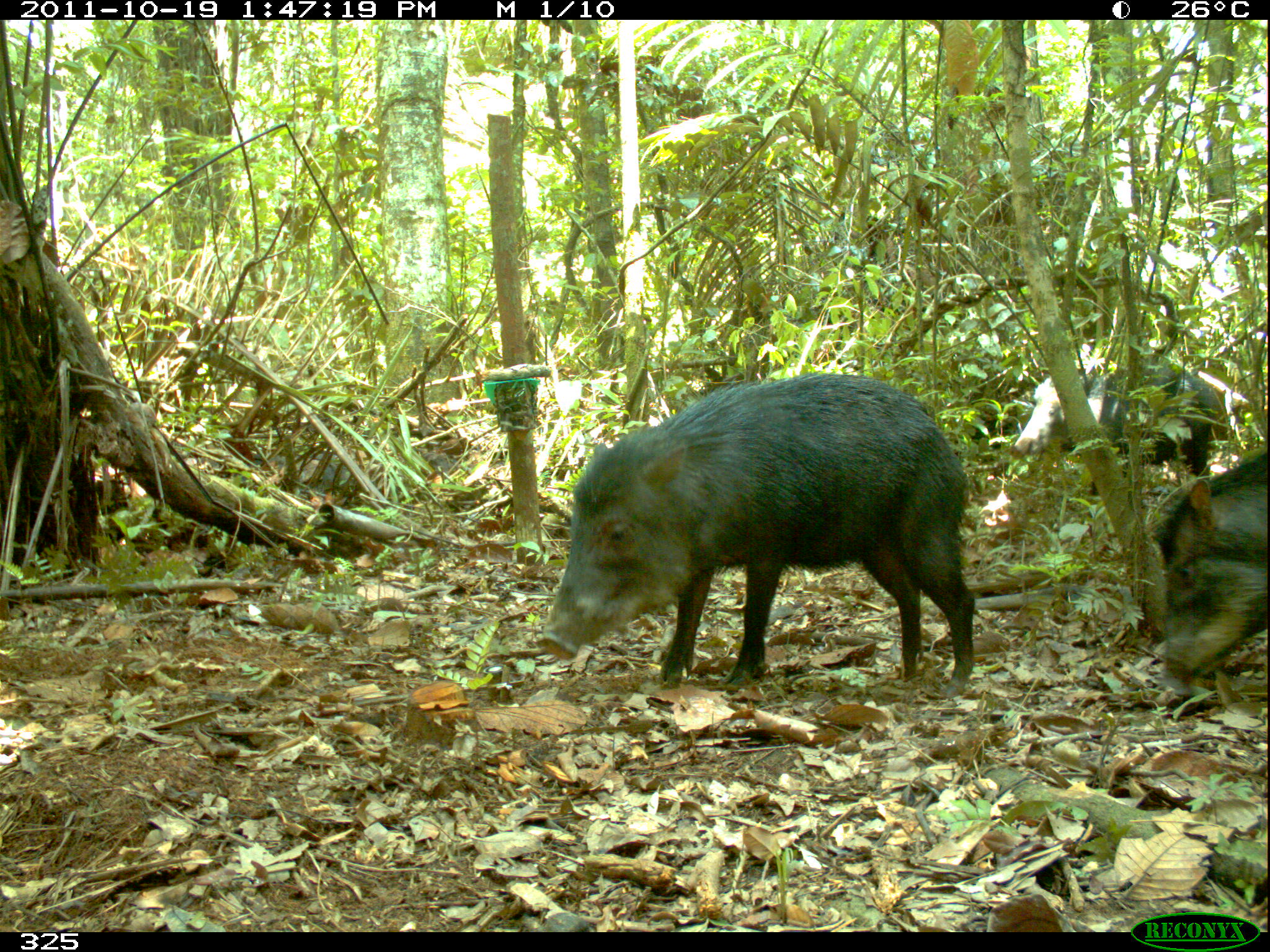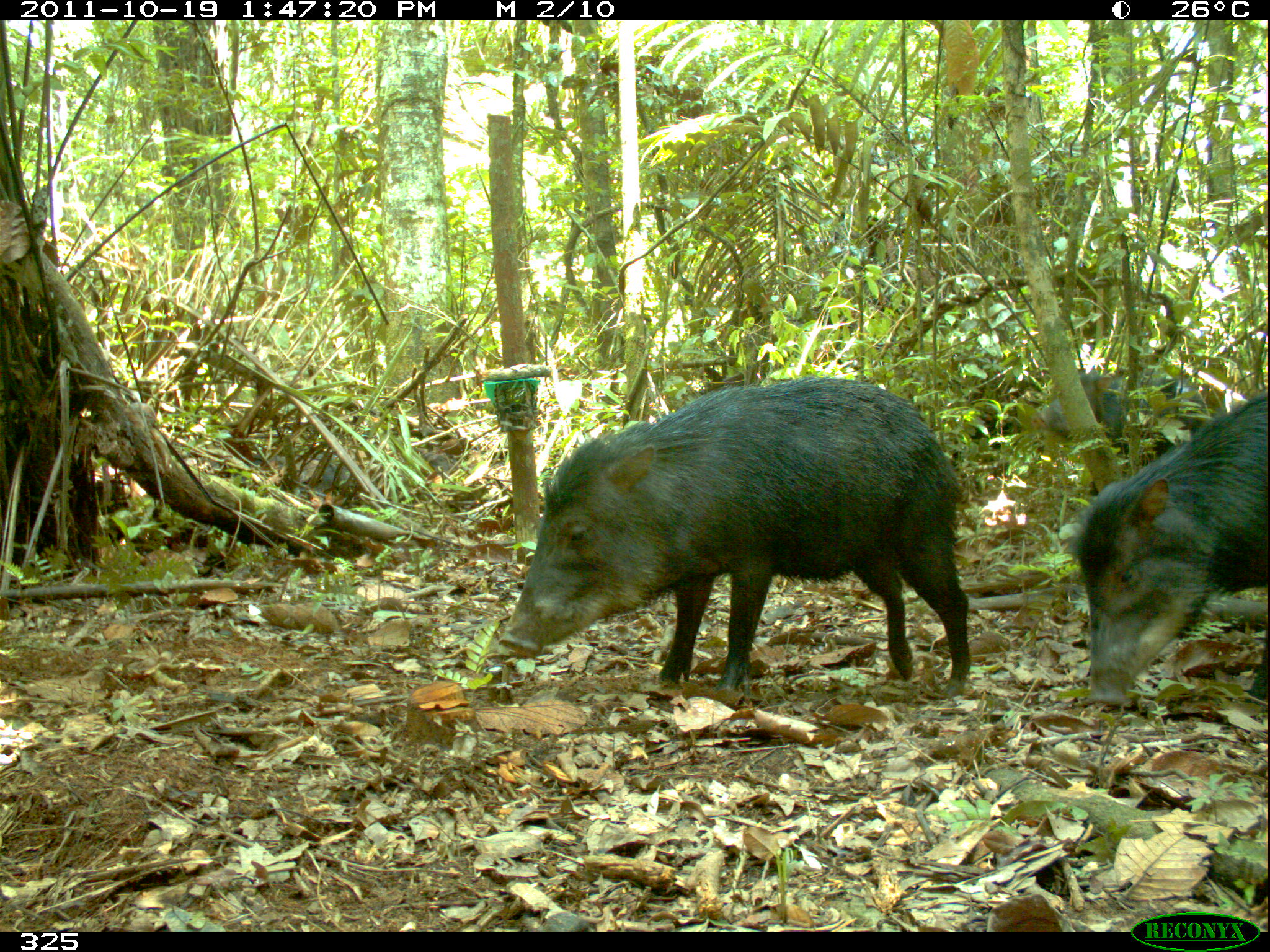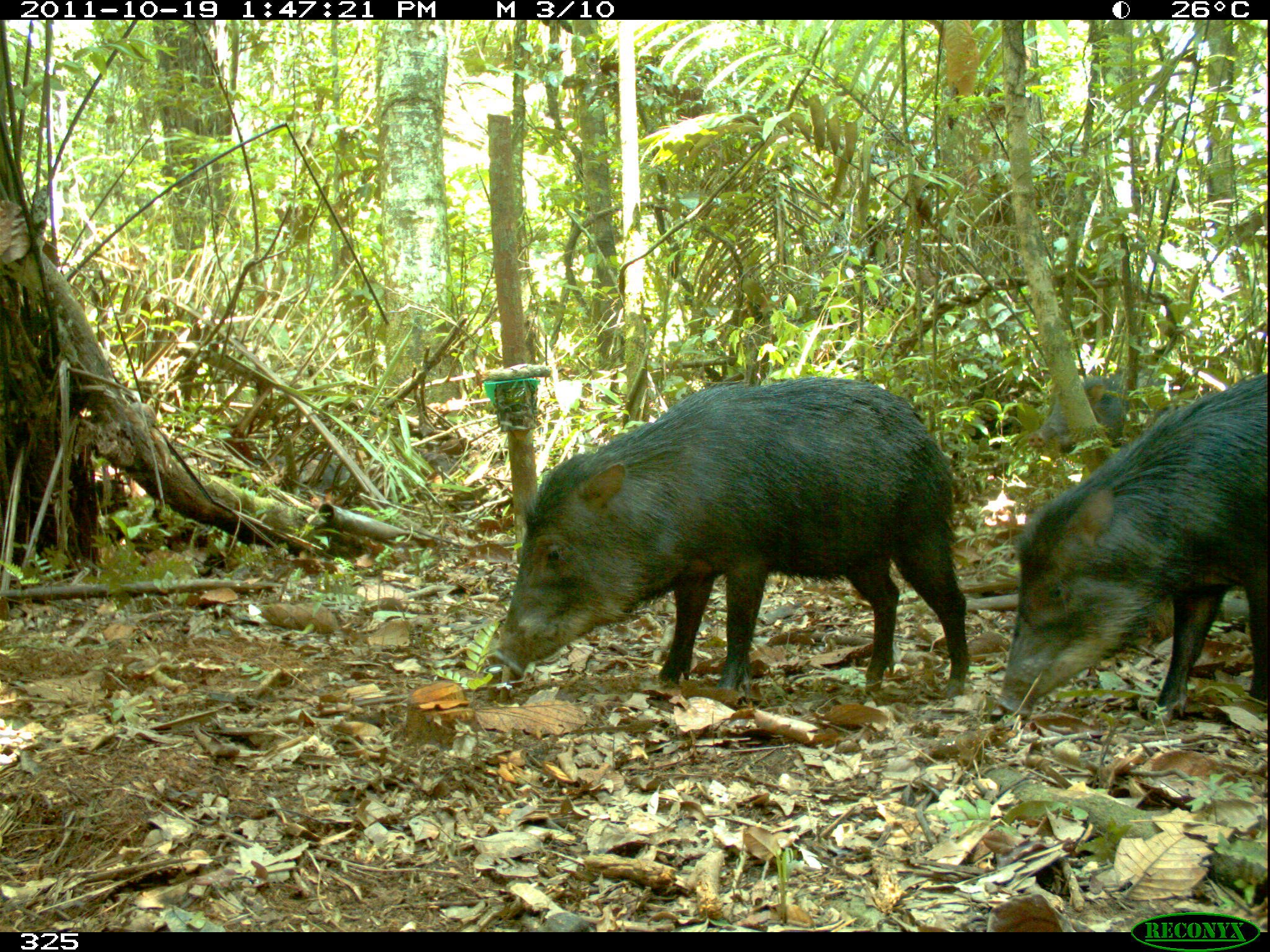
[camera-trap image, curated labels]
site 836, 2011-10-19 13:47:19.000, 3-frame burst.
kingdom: Animalia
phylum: Chordata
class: Mammalia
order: Artiodactyla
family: Tayassuidae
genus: Tayassu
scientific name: Tayassu pecari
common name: white-lipped peccary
Tayassu pecari (white-lipped peccary).